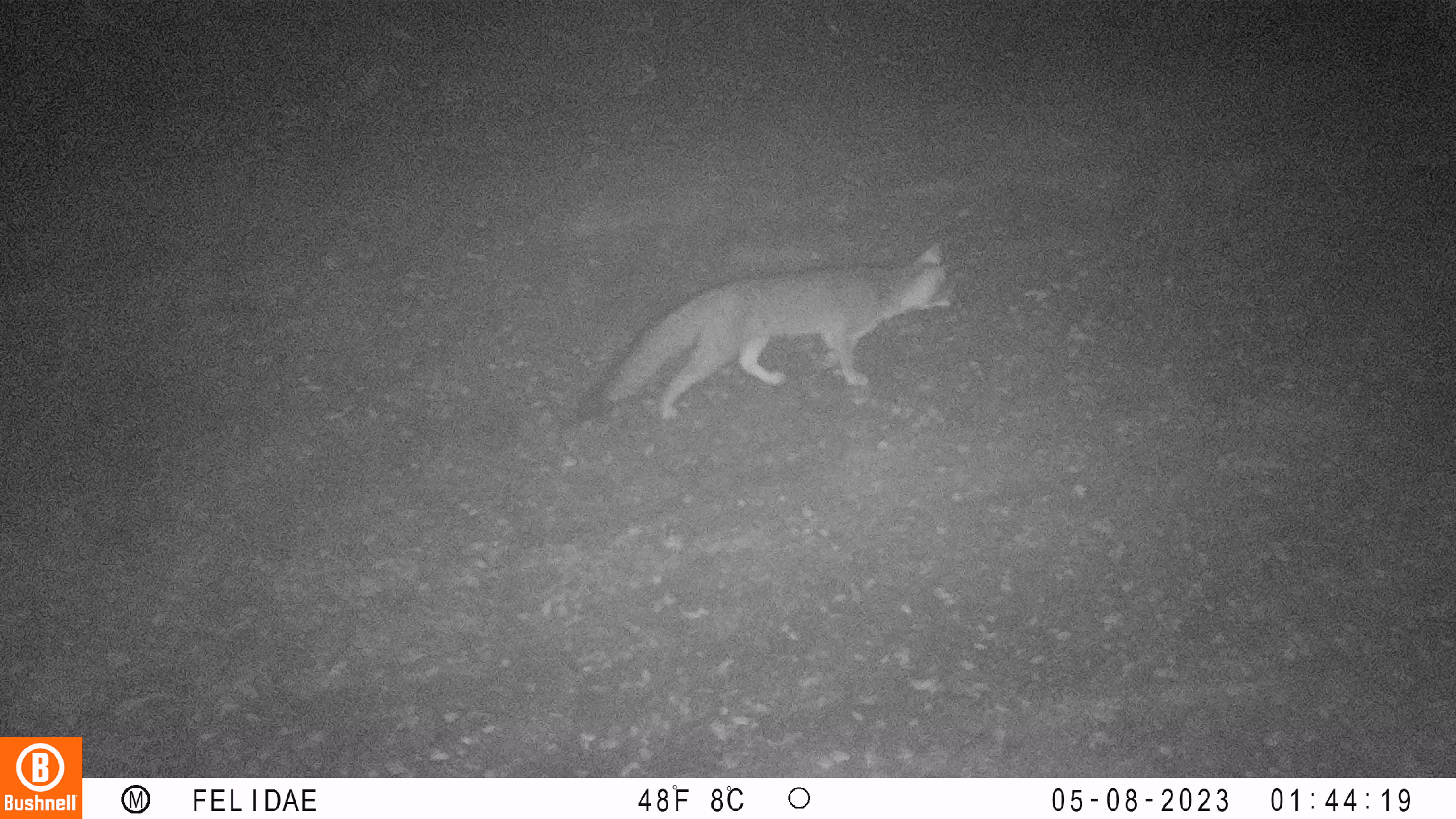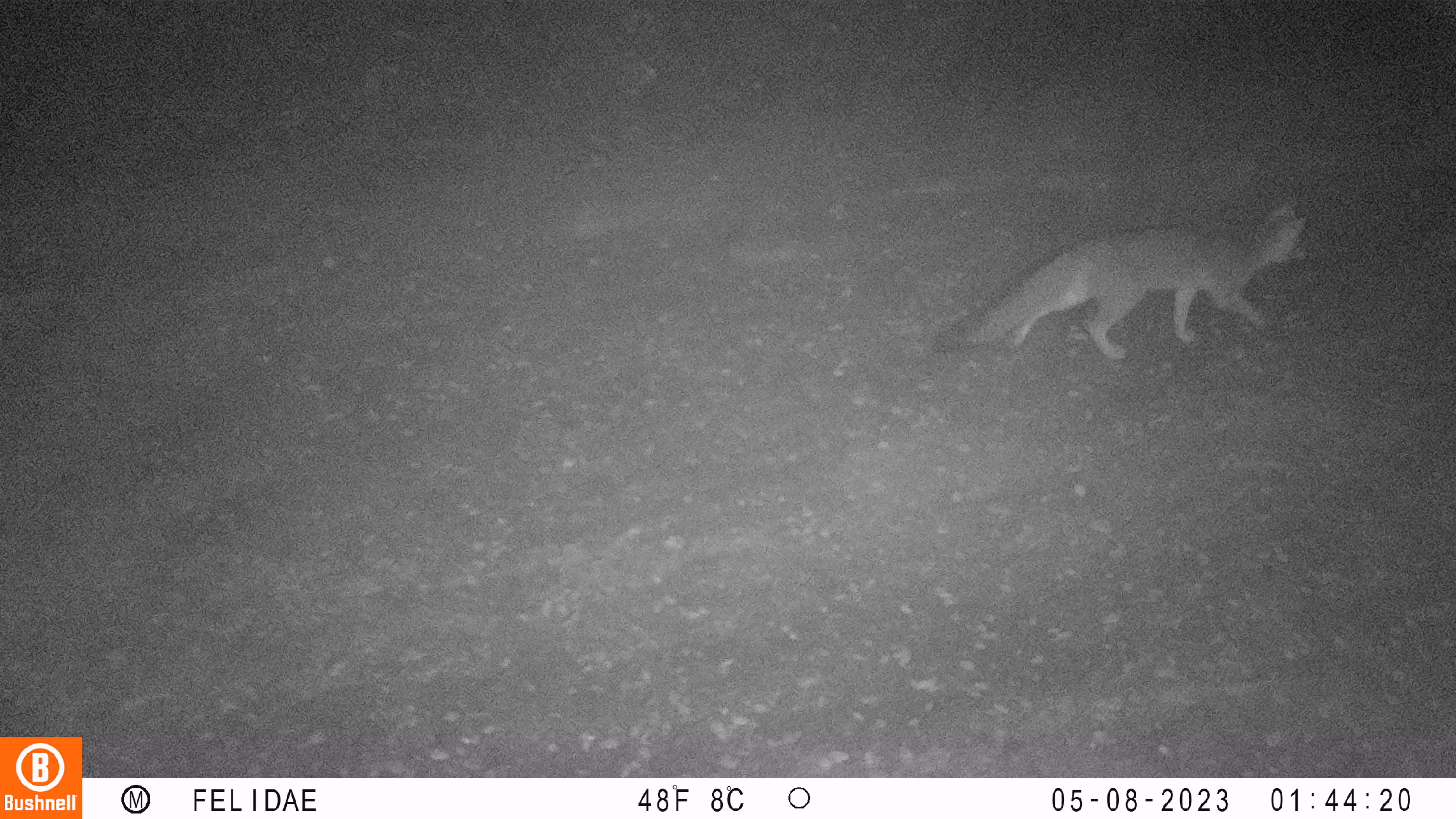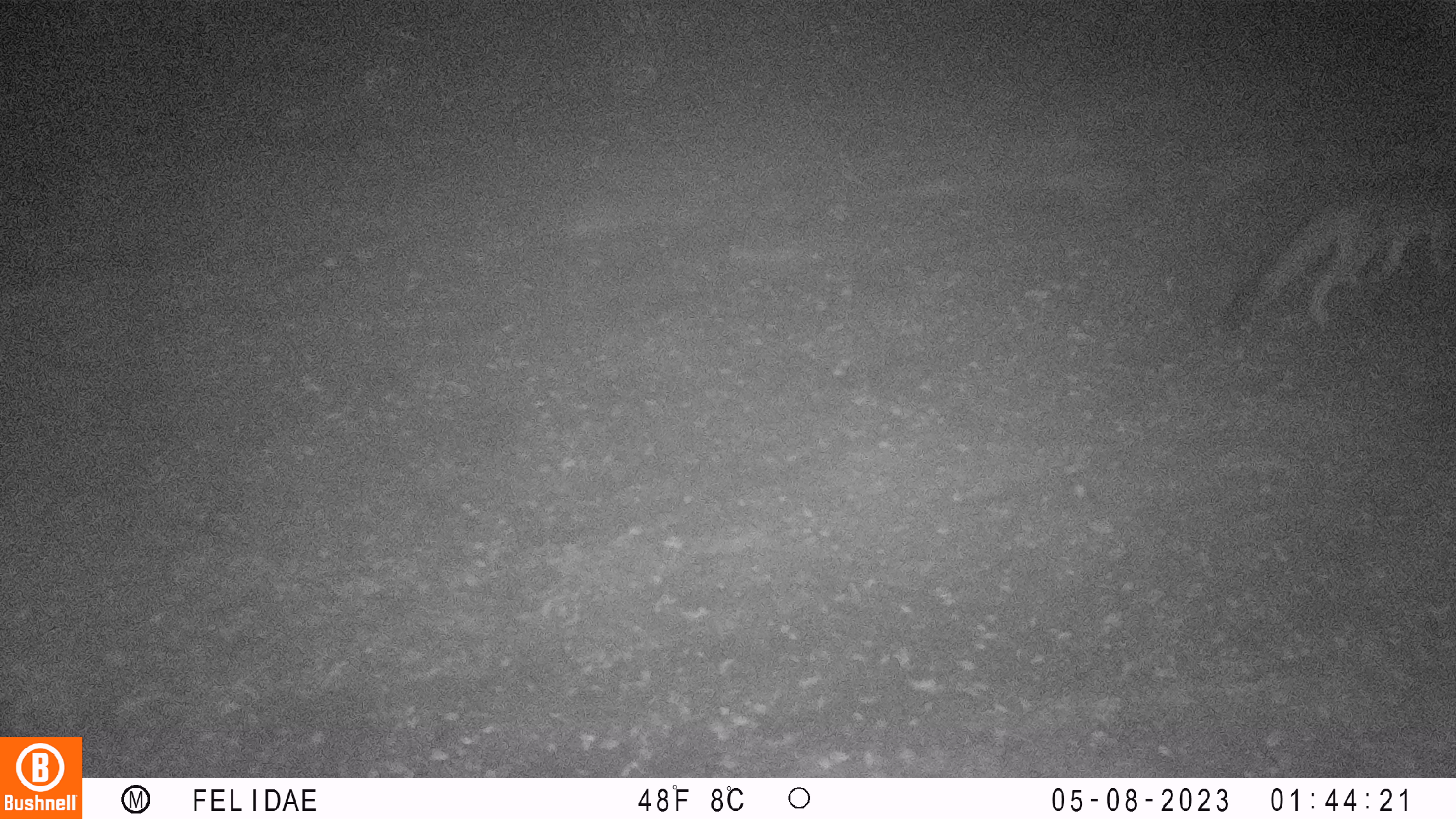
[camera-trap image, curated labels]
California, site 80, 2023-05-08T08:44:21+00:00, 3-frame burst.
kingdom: Animalia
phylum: Chordata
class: Mammalia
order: Carnivora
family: Canidae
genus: Urocyon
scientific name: Urocyon cinereoargenteus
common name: gray fox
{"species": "gray fox (Urocyon cinereoargenteus)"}